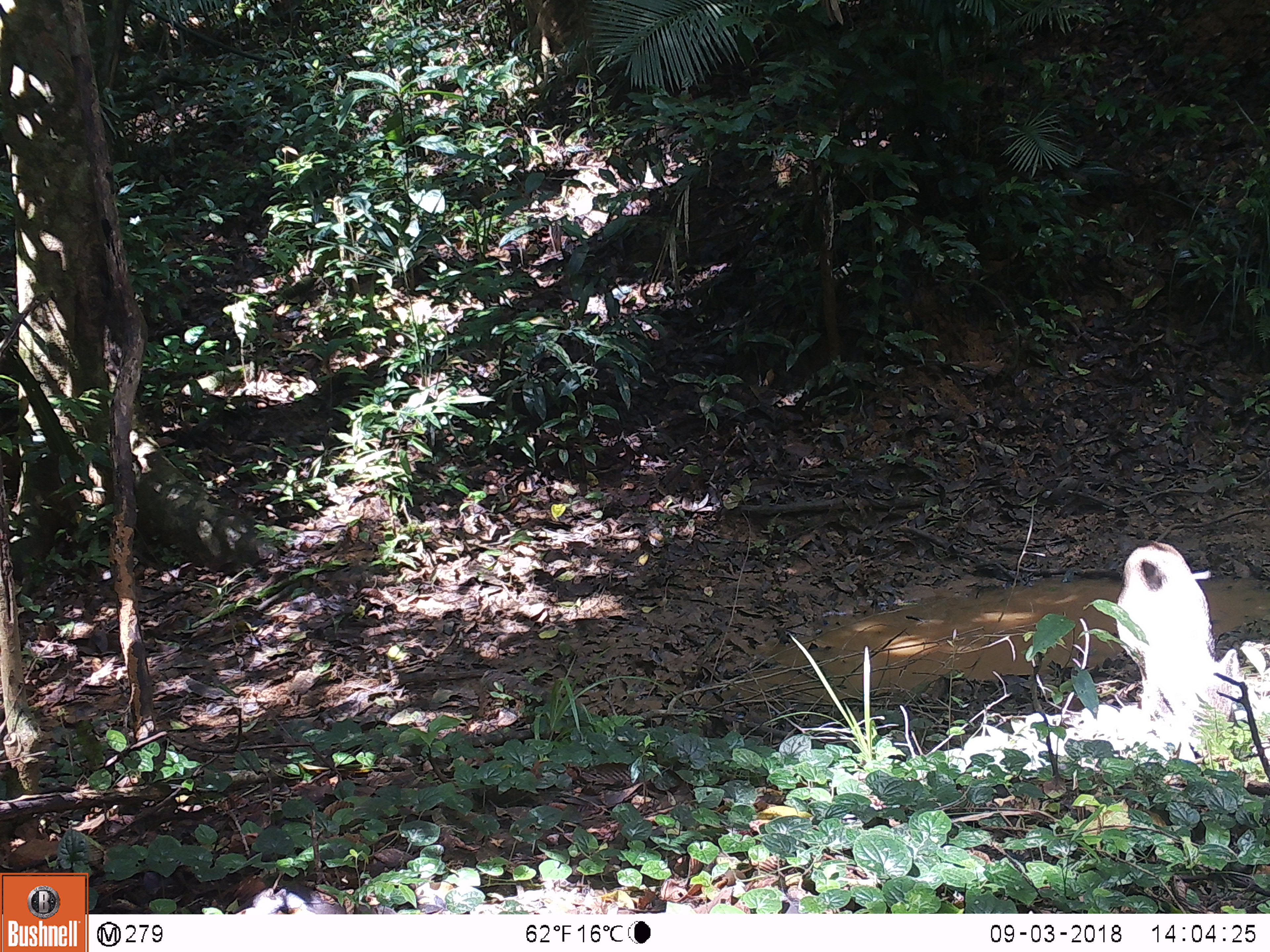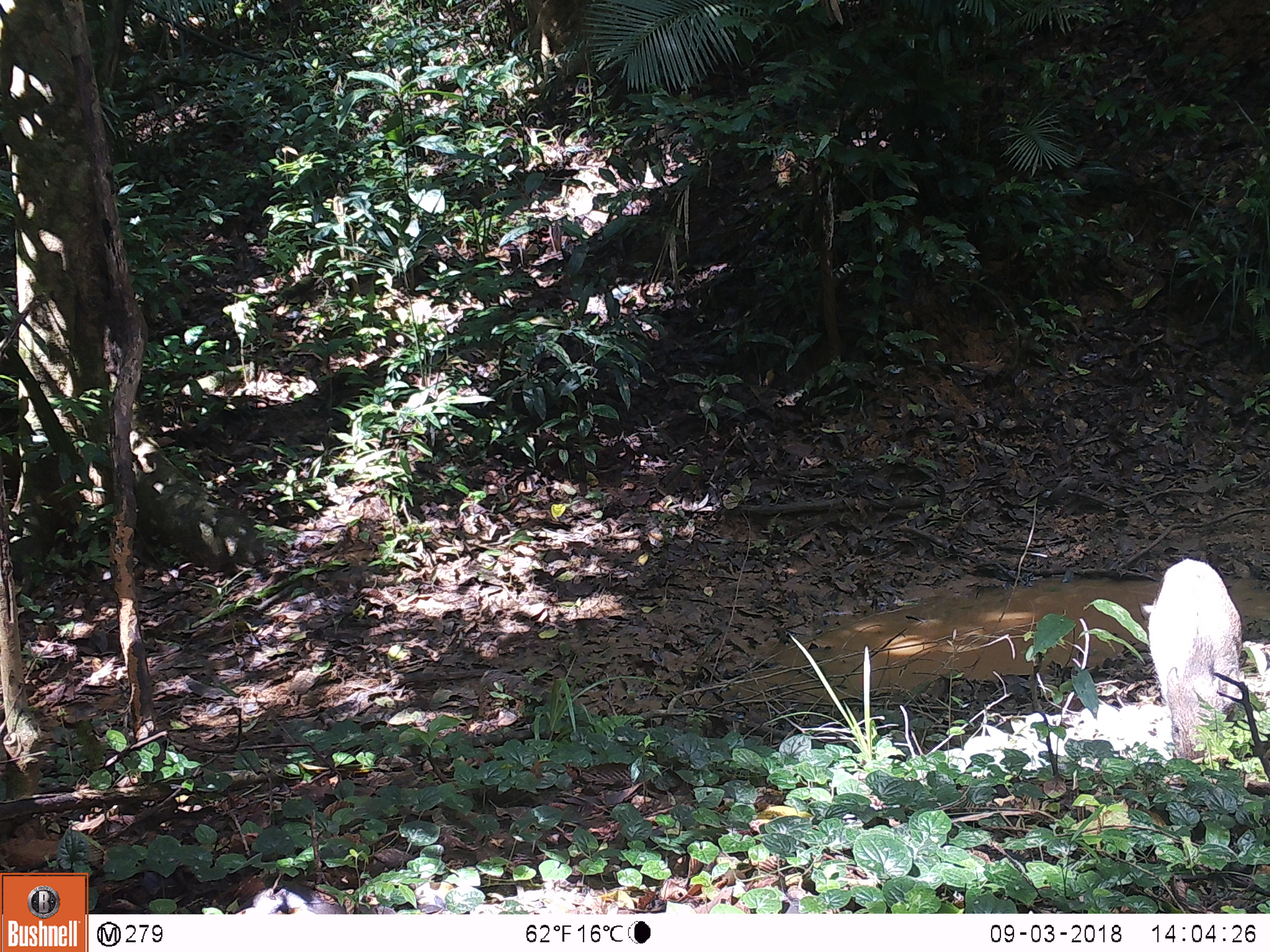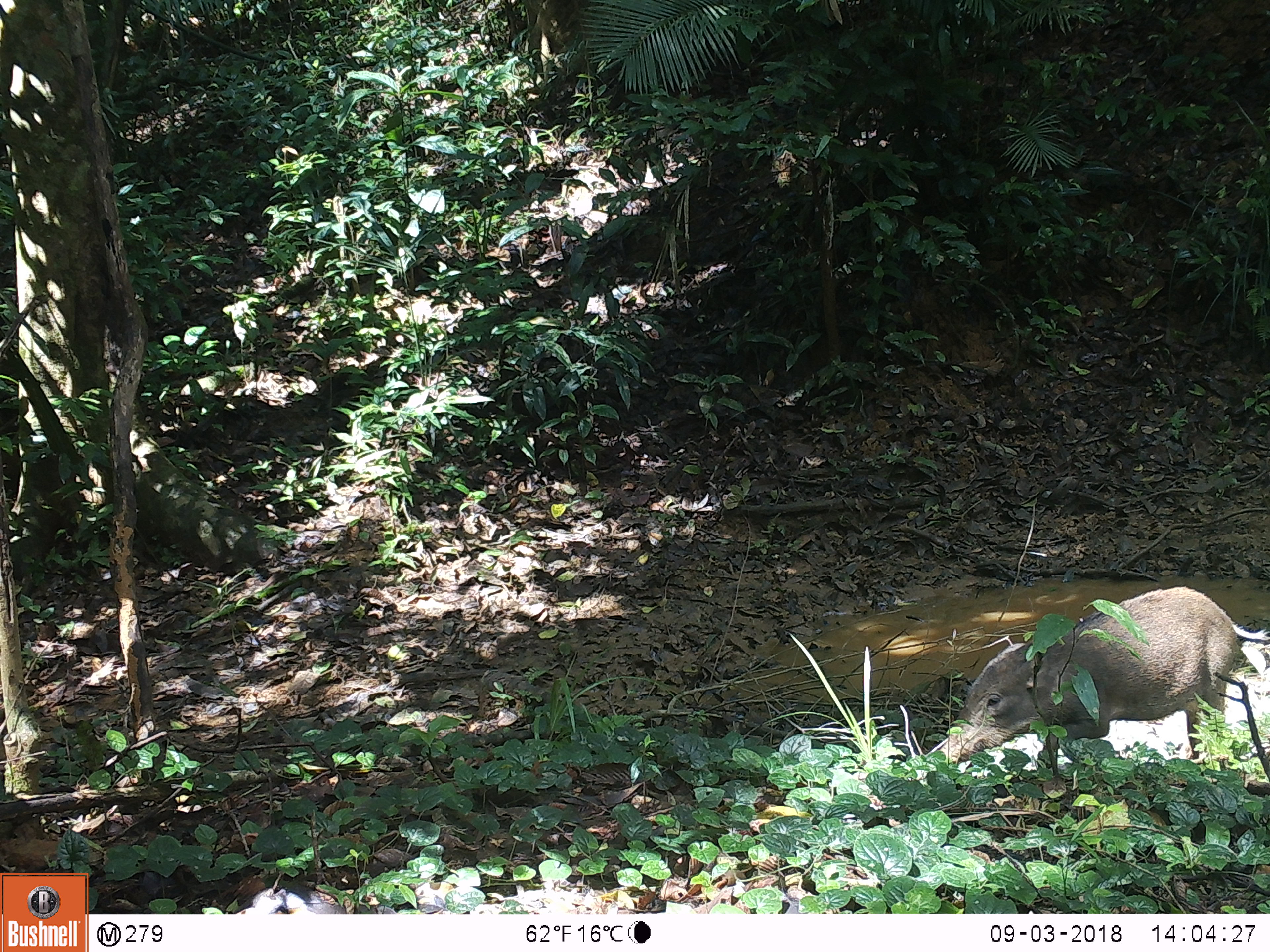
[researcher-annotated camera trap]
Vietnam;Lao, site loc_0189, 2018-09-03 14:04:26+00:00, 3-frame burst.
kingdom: Animalia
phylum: Chordata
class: Mammalia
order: Artiodactyla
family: Suidae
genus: Sus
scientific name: Sus scrofa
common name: eurasian wild pig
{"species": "eurasian wild pig (Sus scrofa)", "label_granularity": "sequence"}